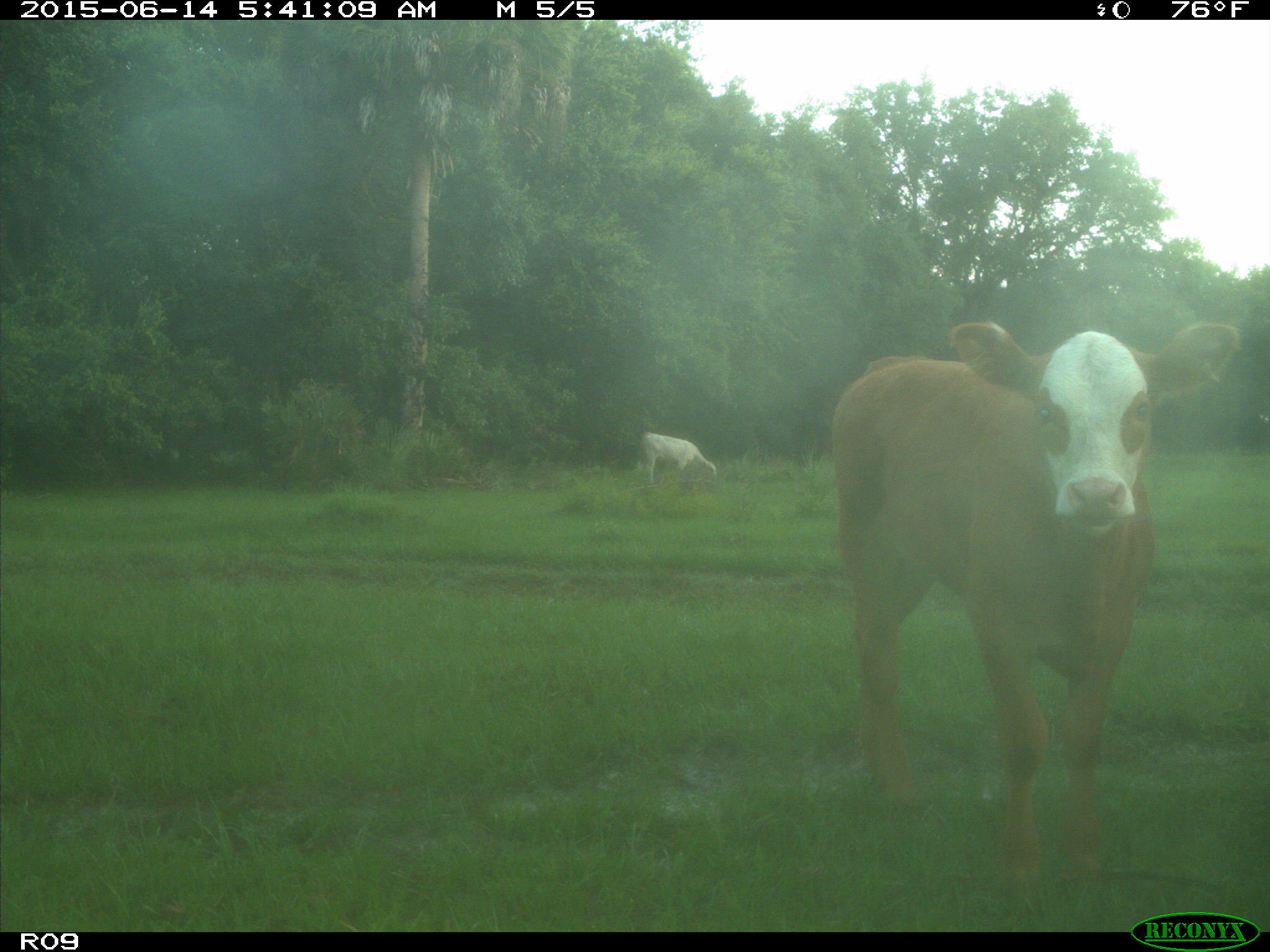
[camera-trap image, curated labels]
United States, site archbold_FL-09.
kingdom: Animalia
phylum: Chordata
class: Mammalia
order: Artiodactyla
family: Bovidae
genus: Bos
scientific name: Bos taurus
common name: domestic cow